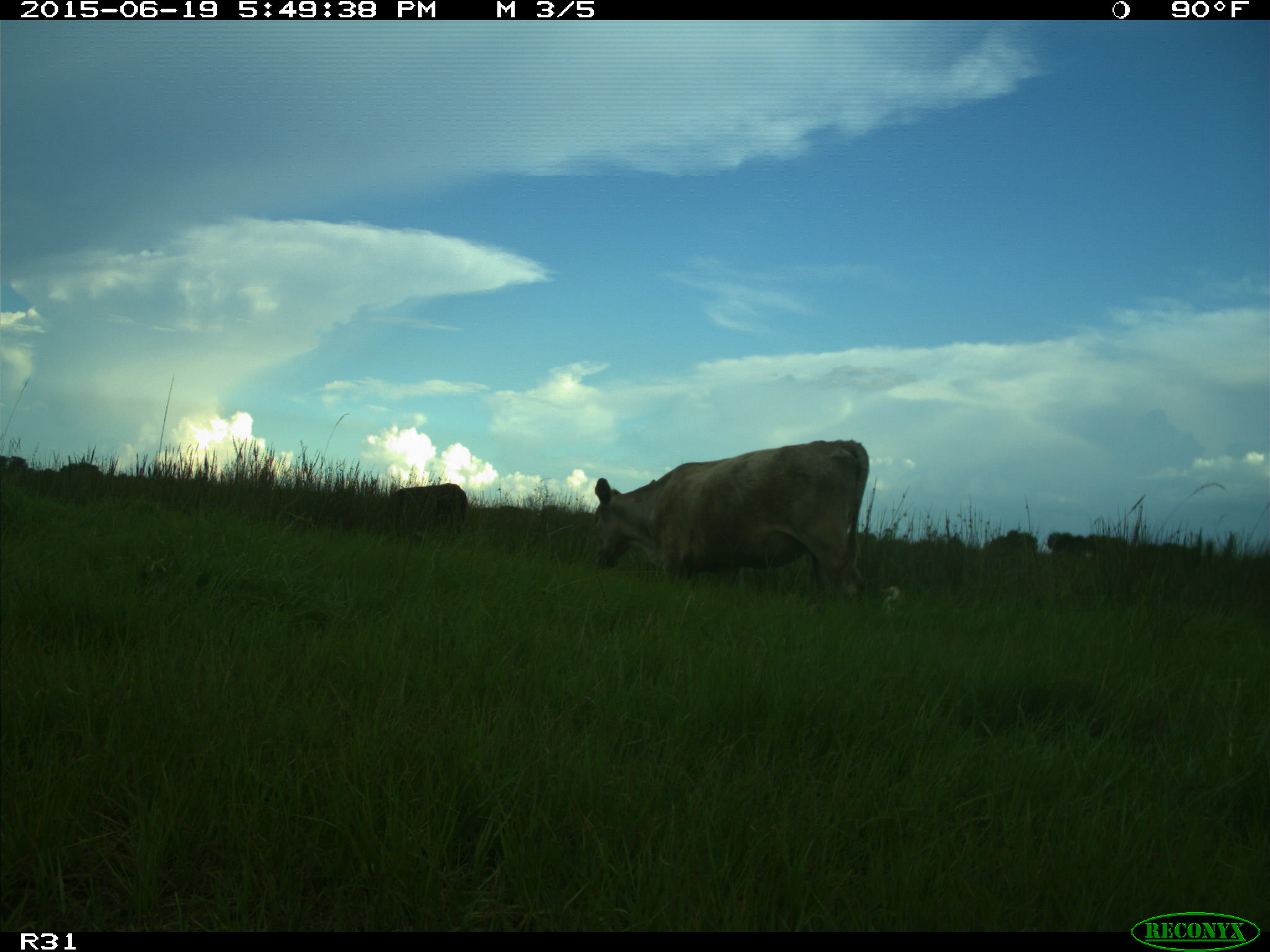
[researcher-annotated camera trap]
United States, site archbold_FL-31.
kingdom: Animalia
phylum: Chordata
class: Mammalia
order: Artiodactyla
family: Bovidae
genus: Bos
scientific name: Bos taurus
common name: domestic cow